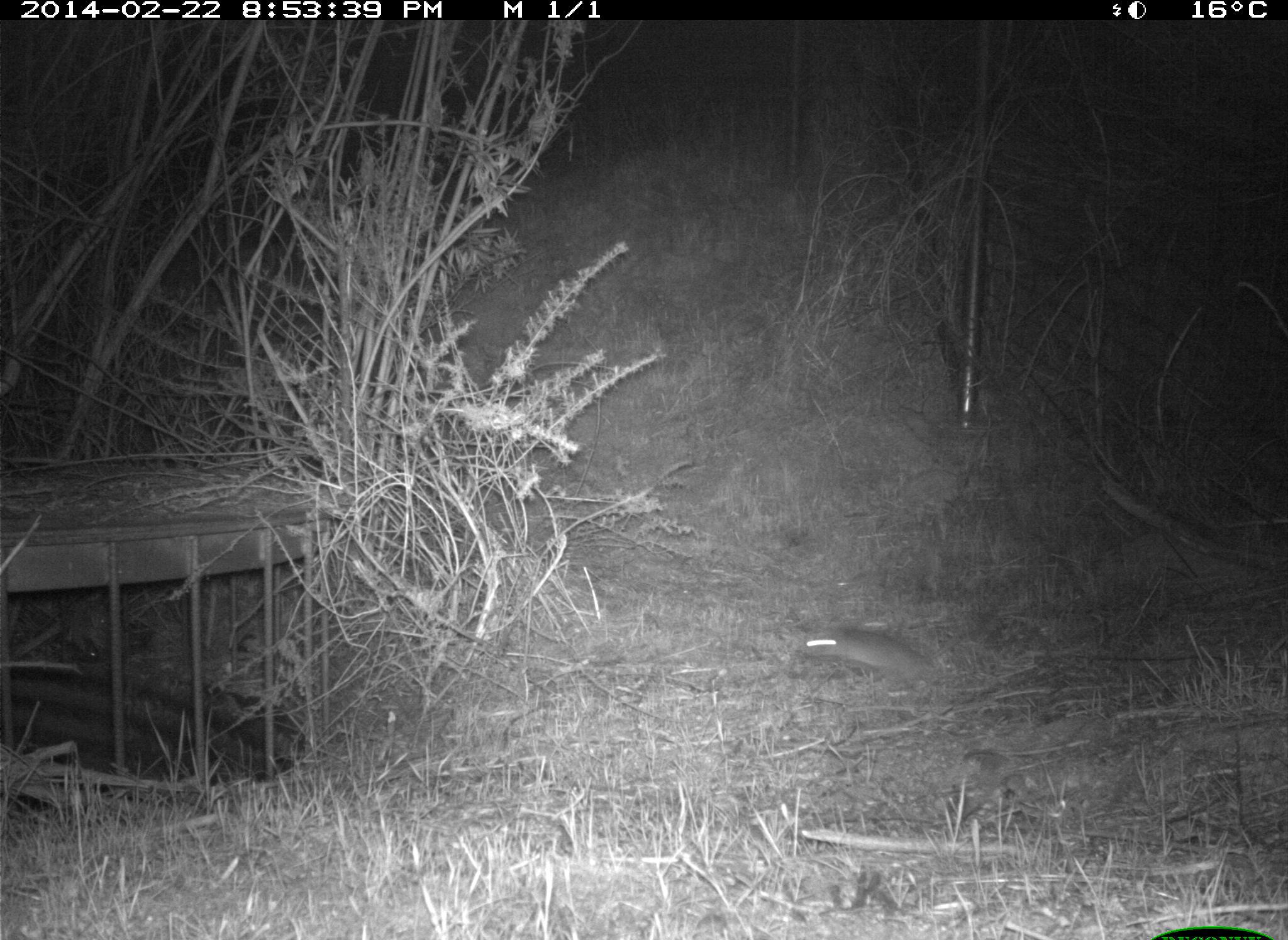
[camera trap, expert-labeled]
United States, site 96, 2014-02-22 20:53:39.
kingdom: Animalia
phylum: Chordata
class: Mammalia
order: Rodentia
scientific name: Rodentia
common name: rodent